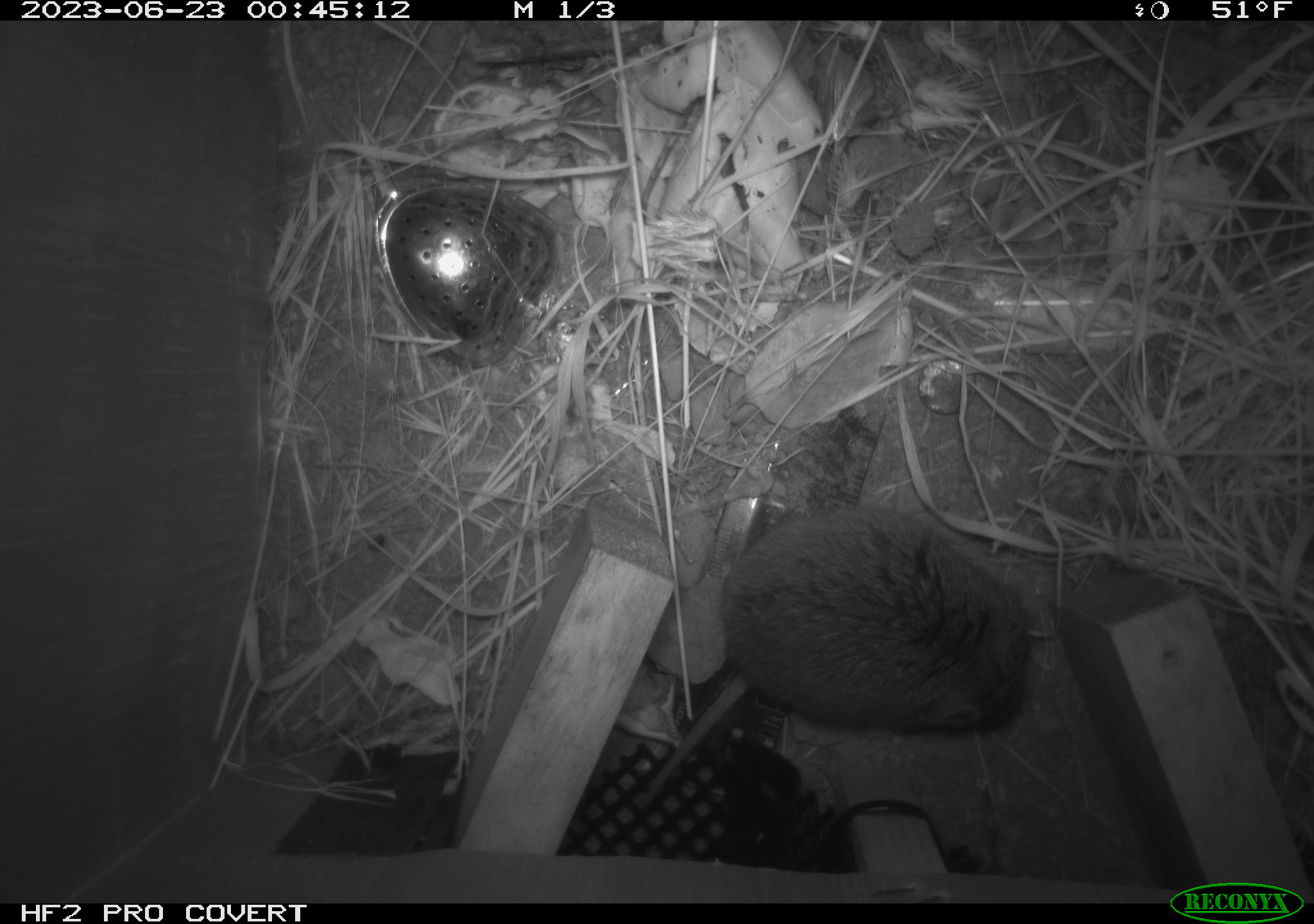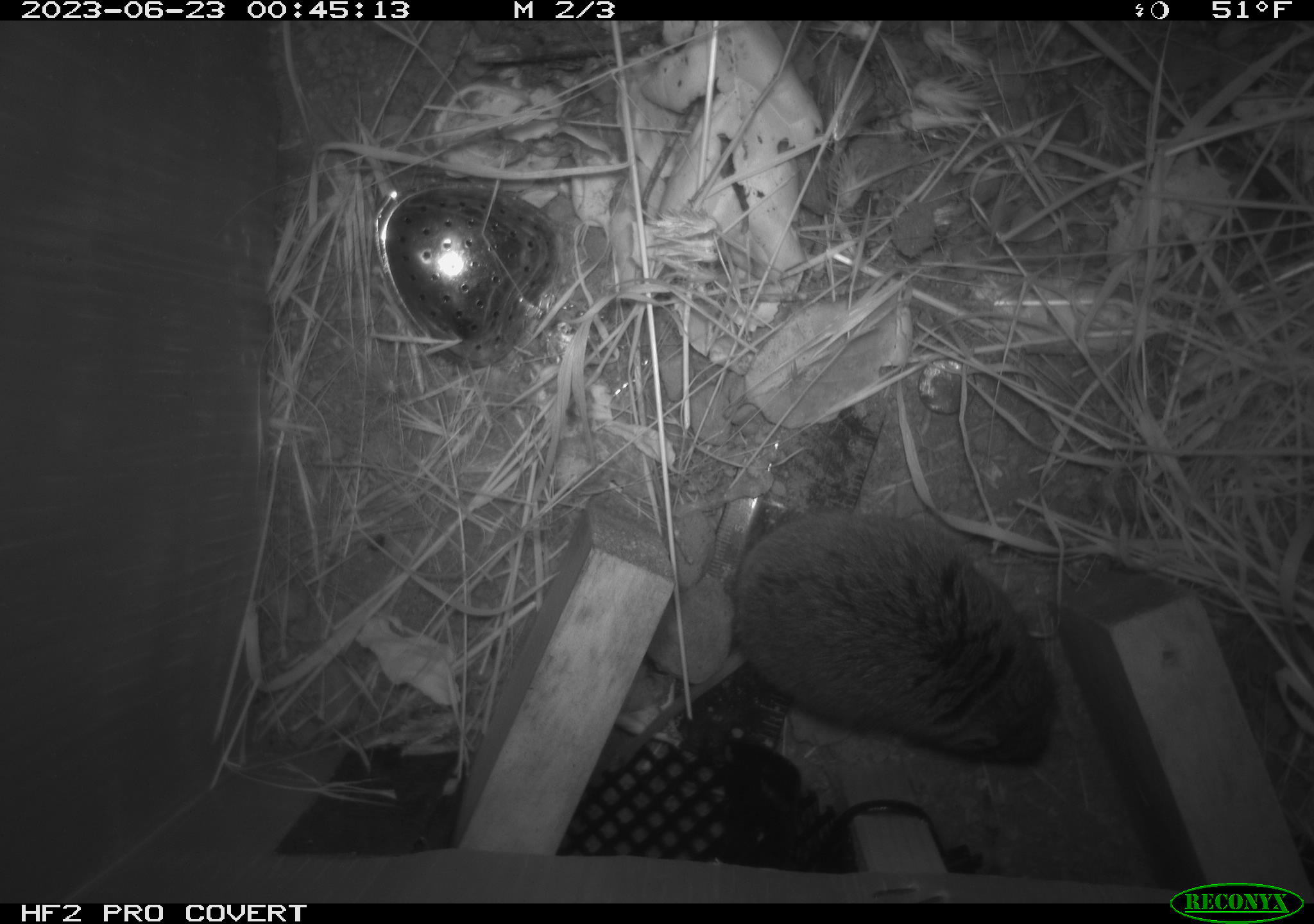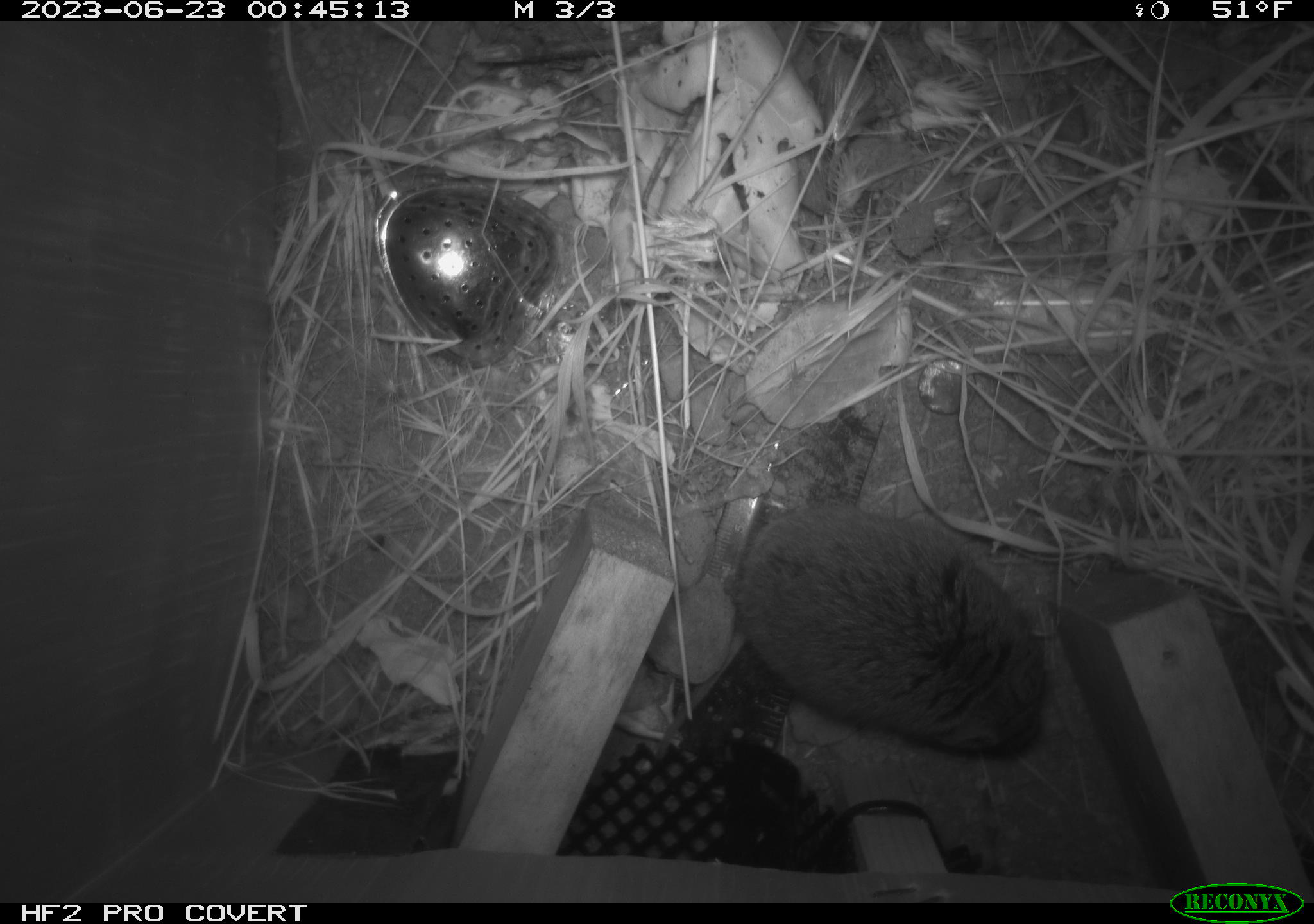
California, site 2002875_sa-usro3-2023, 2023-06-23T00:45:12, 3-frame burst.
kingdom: Animalia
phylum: Chordata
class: Mammalia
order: Rodentia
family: Cricetidae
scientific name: Arvicolinae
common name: voles, lemmings, and muskrats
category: arvicolinae subfamily